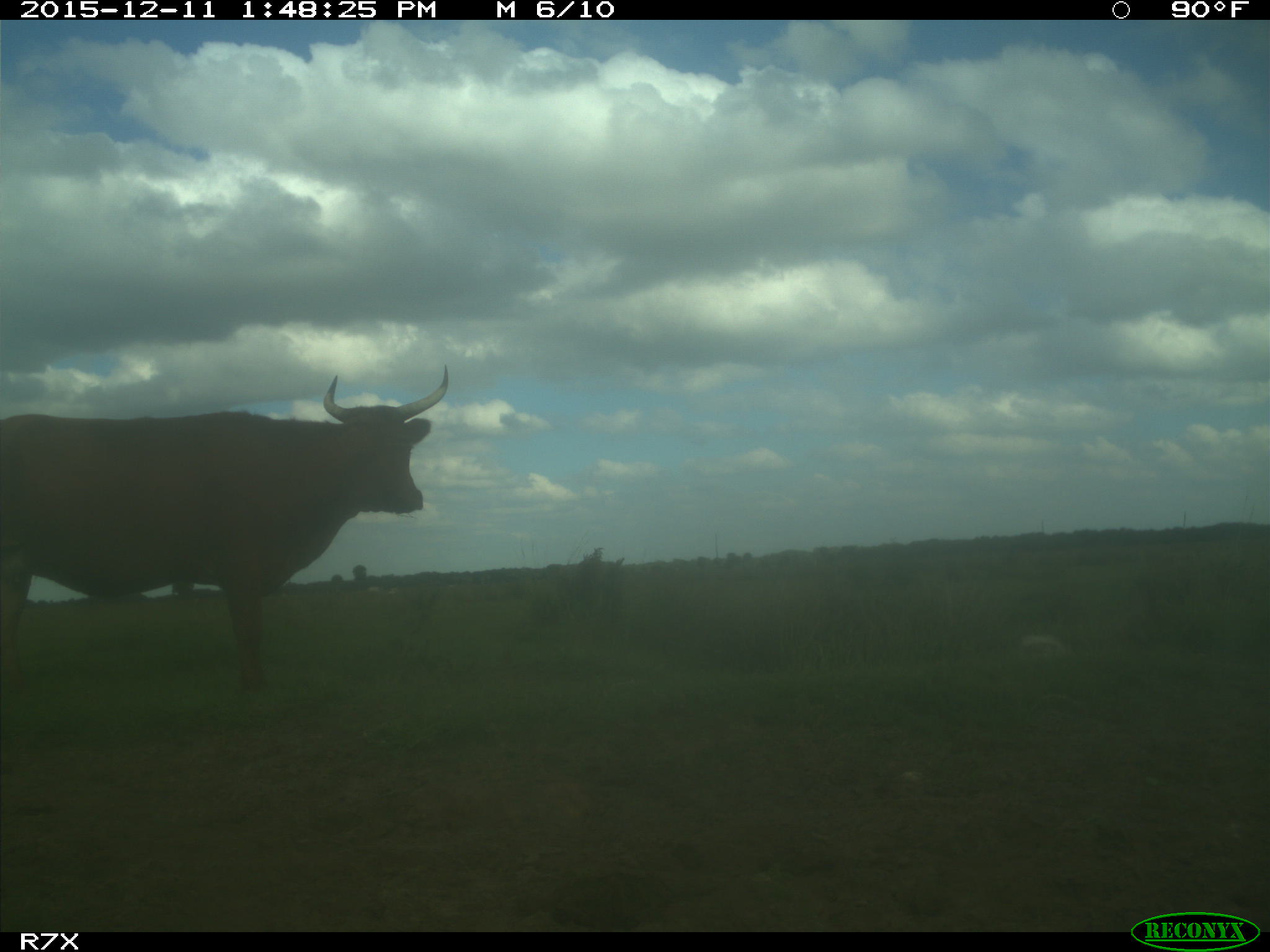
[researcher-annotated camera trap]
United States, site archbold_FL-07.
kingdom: Animalia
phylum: Chordata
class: Mammalia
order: Artiodactyla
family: Bovidae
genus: Bos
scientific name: Bos taurus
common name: domestic cow